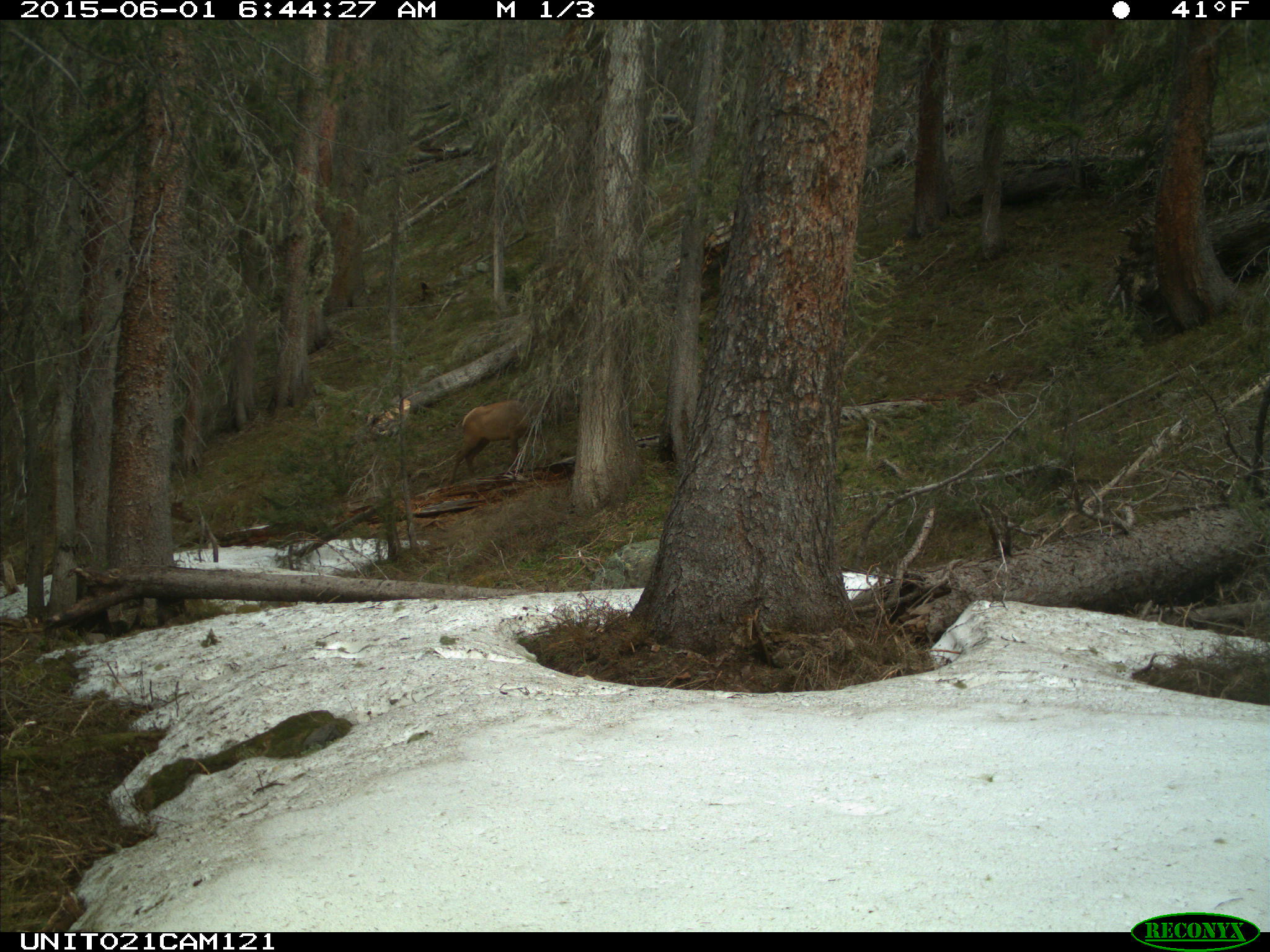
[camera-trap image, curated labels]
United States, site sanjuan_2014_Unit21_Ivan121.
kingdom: Animalia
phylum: Chordata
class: Mammalia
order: Artiodactyla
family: Cervidae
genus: Cervus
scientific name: Cervus elaphus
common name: red deer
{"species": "Cervus elaphus (red deer)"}